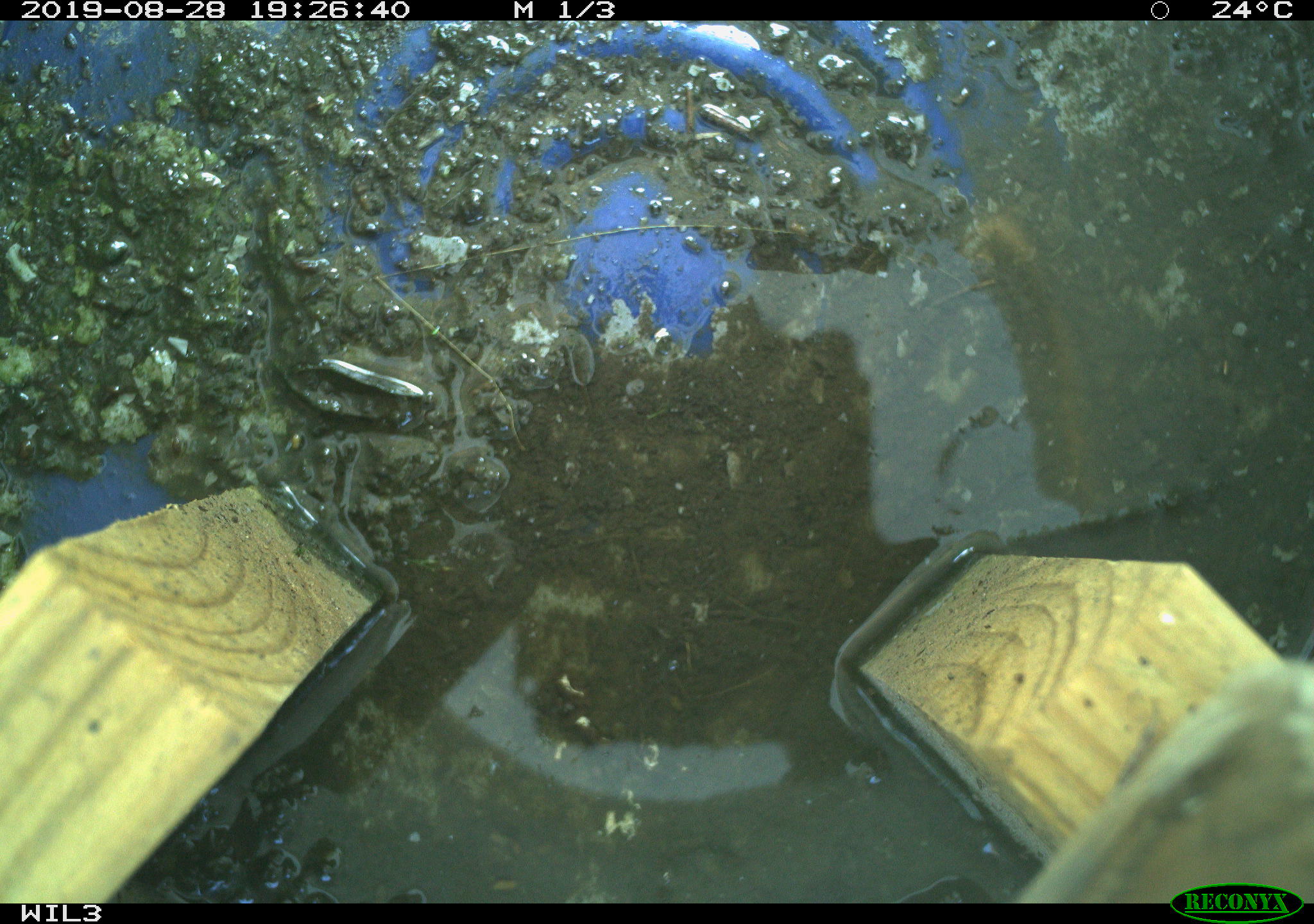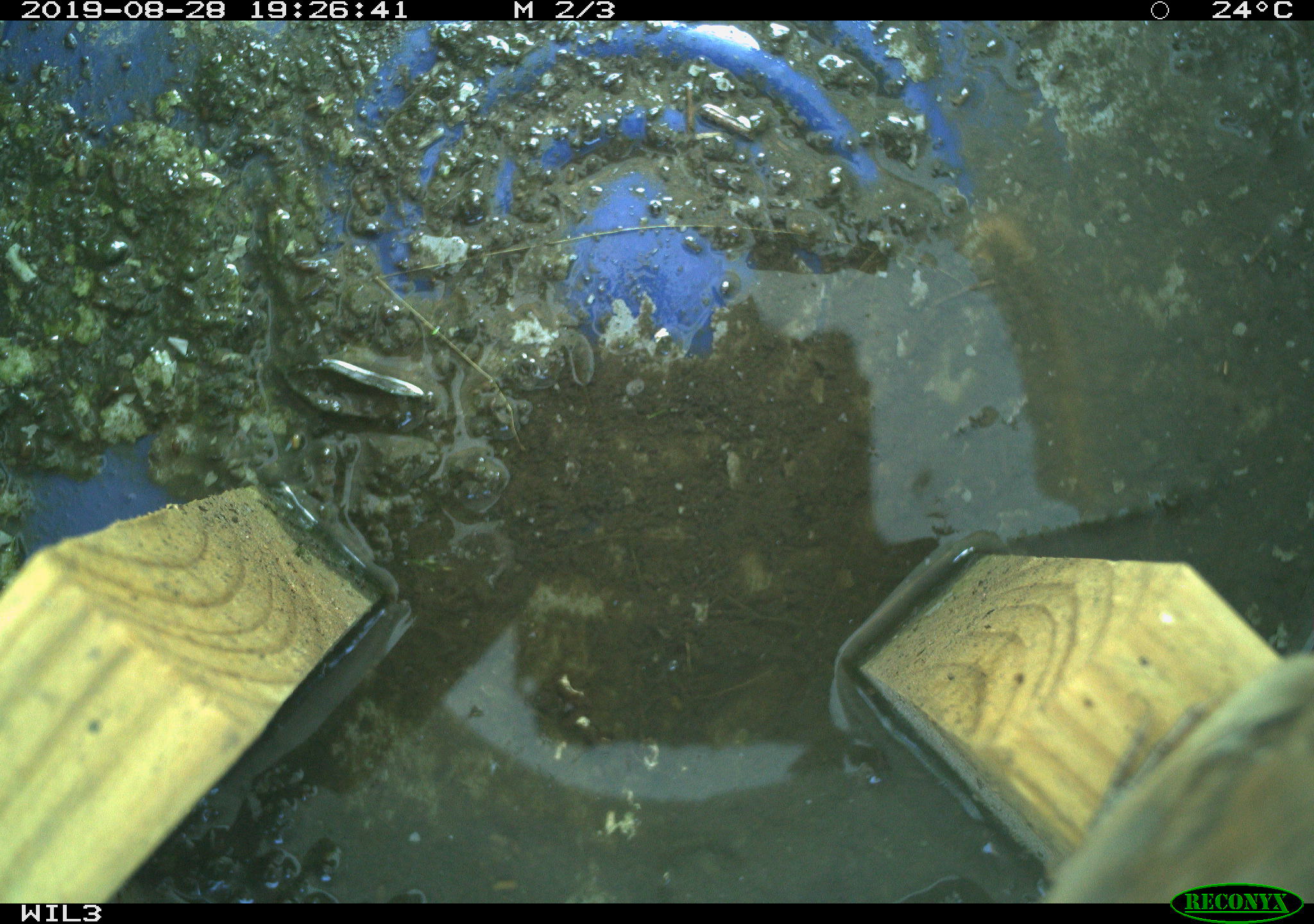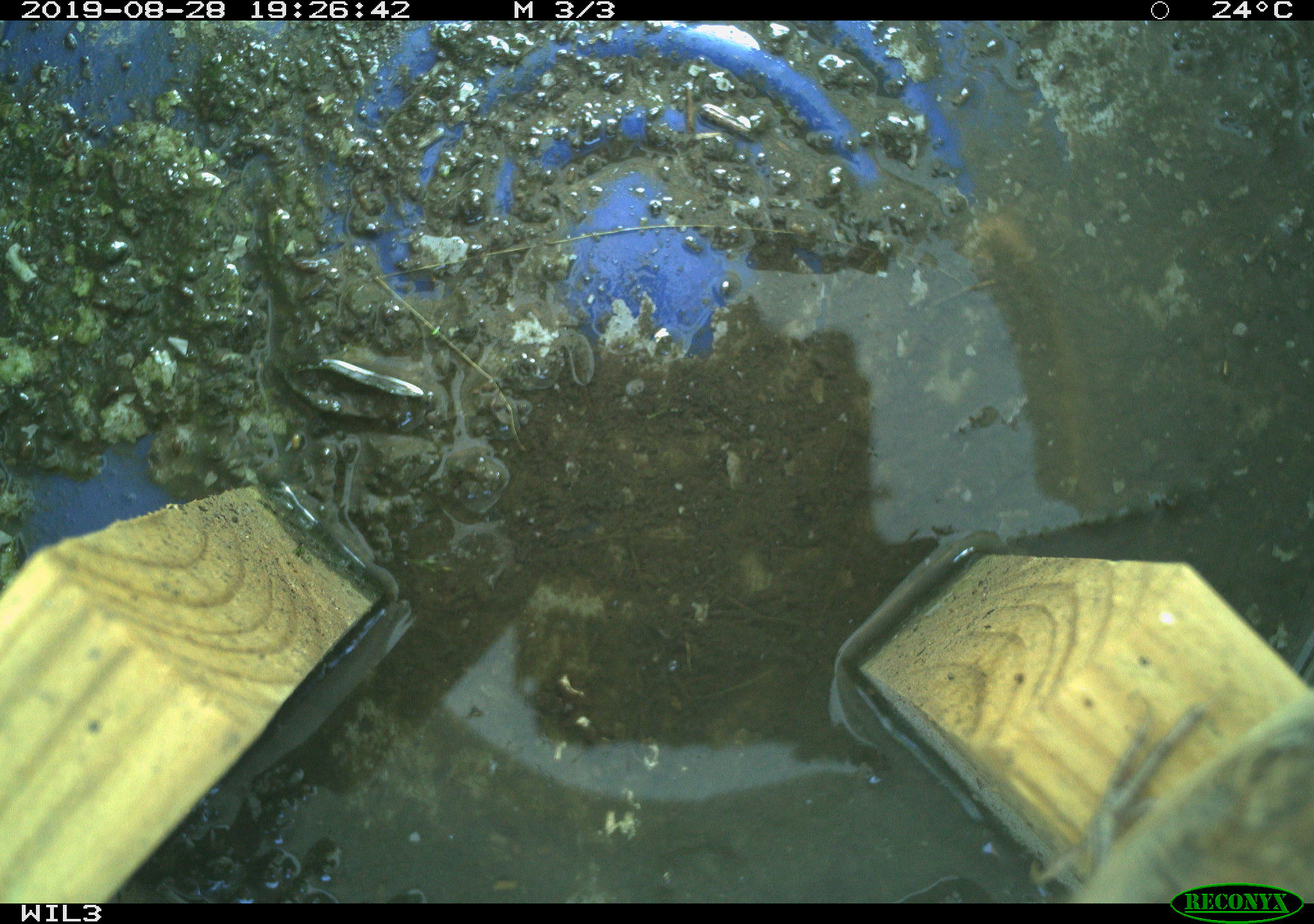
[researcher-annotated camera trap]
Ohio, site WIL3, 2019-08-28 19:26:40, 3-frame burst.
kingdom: Animalia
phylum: Chordata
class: Aves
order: Passeriformes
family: Troglodytidae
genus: Troglodytes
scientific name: Troglodytes aedon aedon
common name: northern house wren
Northern house wren (Troglodytes aedon aedon).